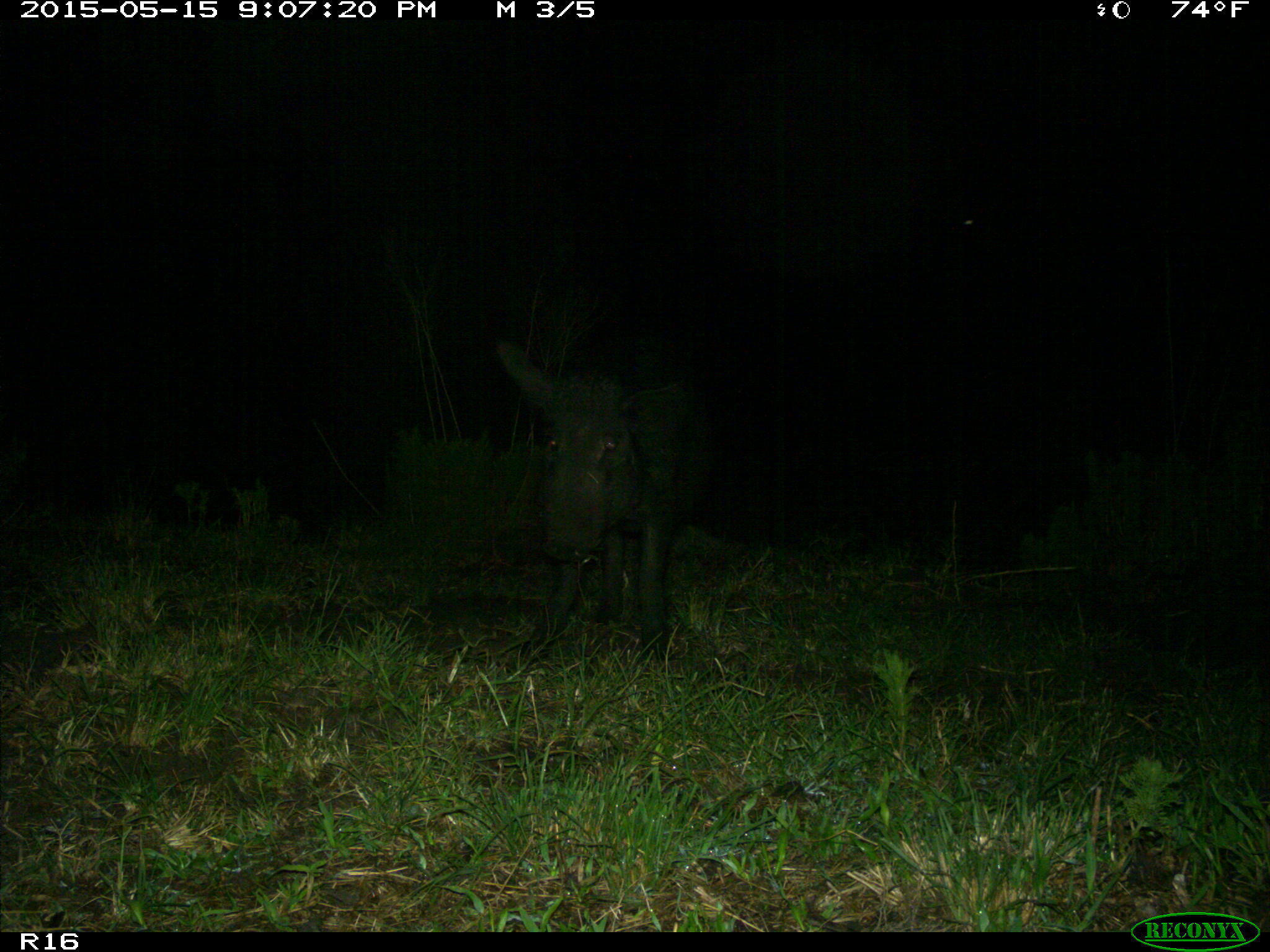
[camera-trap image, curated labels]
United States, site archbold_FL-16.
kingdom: Animalia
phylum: Chordata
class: Mammalia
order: Artiodactyla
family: Suidae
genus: Sus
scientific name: Sus scrofa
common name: wild boar